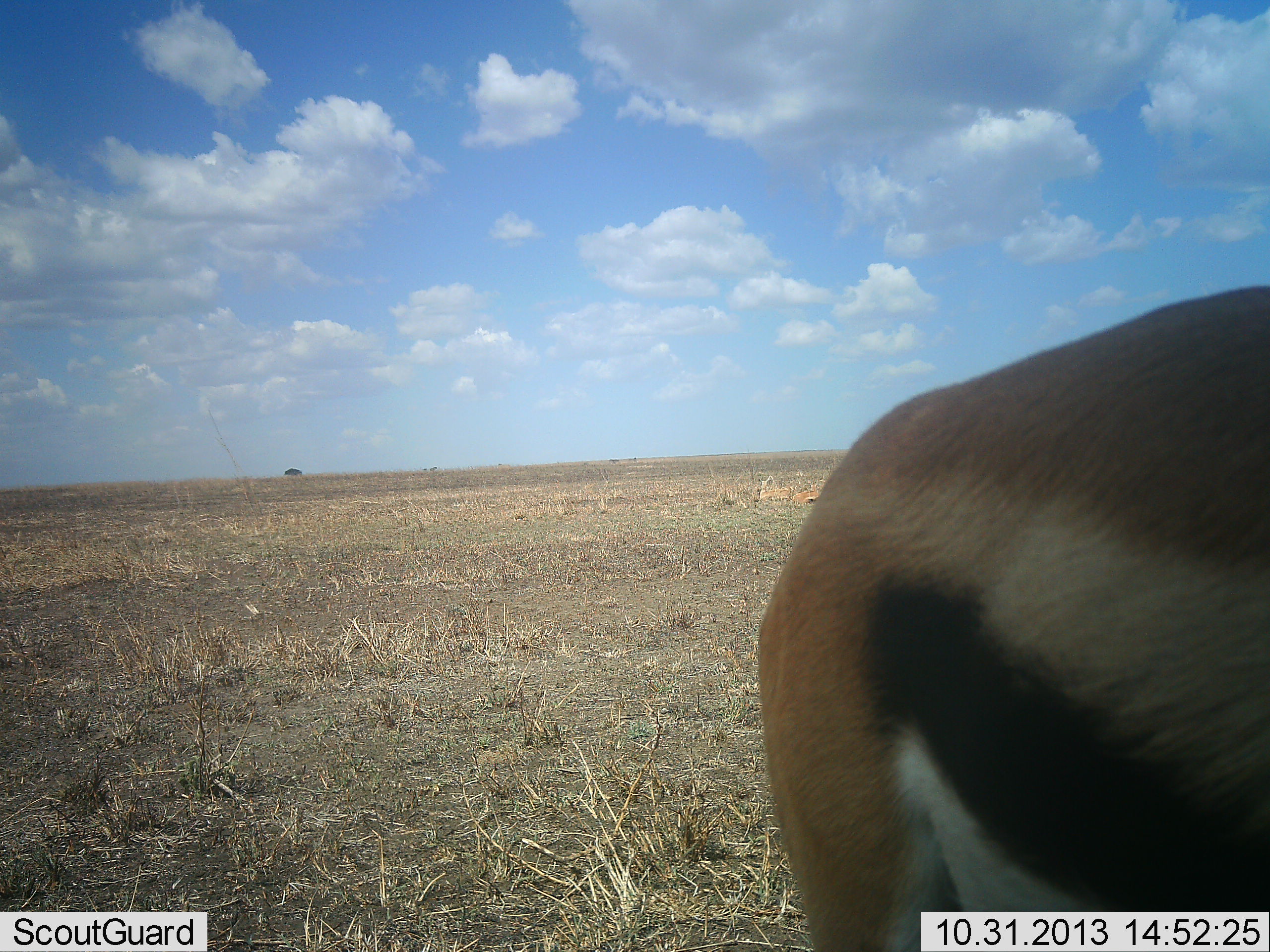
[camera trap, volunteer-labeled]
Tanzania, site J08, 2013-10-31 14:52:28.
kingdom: Animalia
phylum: Chordata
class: Mammalia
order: Artiodactyla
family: Bovidae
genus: Eudorcas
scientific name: Eudorcas thomsonii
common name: thomson's gazelle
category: gazellethomsons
Gazellethomsons (thomson's gazelle) (Eudorcas thomsonii), count 1. Behavior (volunteer vote fractions): standing 91%, resting 6%, moving 6%, interacting 0%. Young present (vote fraction): 3%. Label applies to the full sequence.